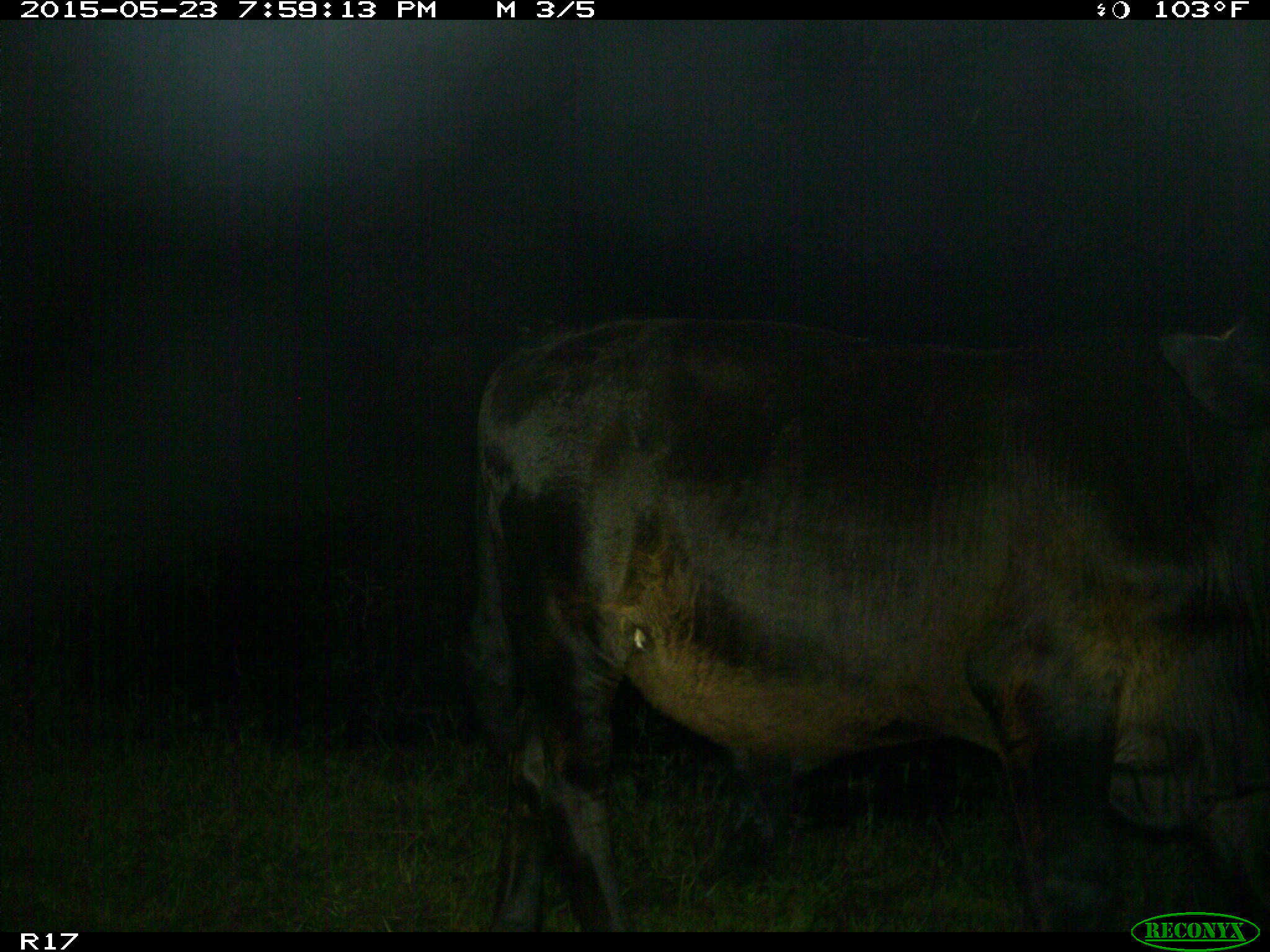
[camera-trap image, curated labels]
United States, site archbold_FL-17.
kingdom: Animalia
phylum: Chordata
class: Mammalia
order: Artiodactyla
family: Bovidae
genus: Bos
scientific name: Bos taurus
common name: domestic cow